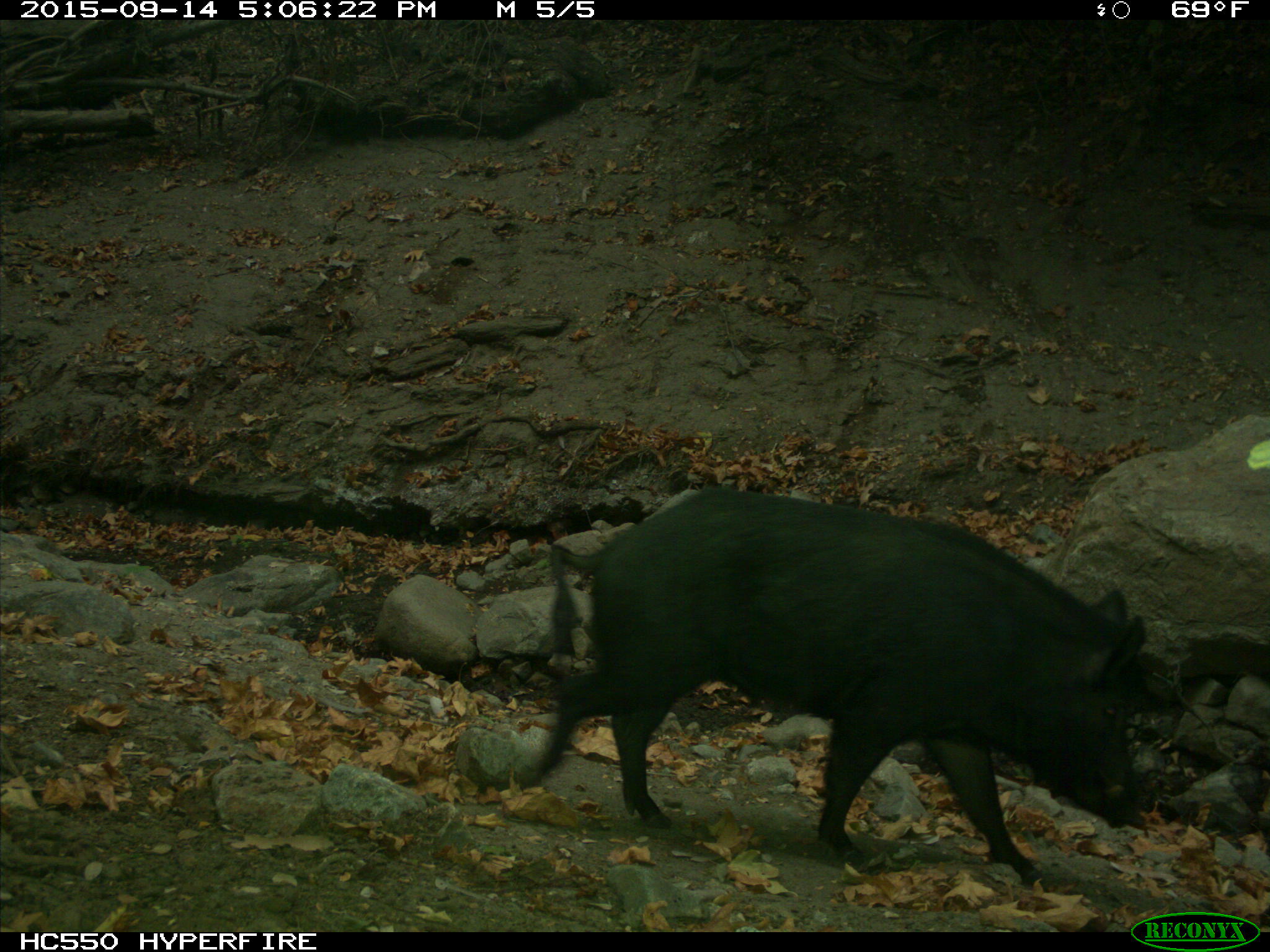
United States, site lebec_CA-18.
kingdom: Animalia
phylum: Chordata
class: Mammalia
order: Artiodactyla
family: Suidae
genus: Sus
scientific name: Sus scrofa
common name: wild boar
Sus scrofa (wild boar).